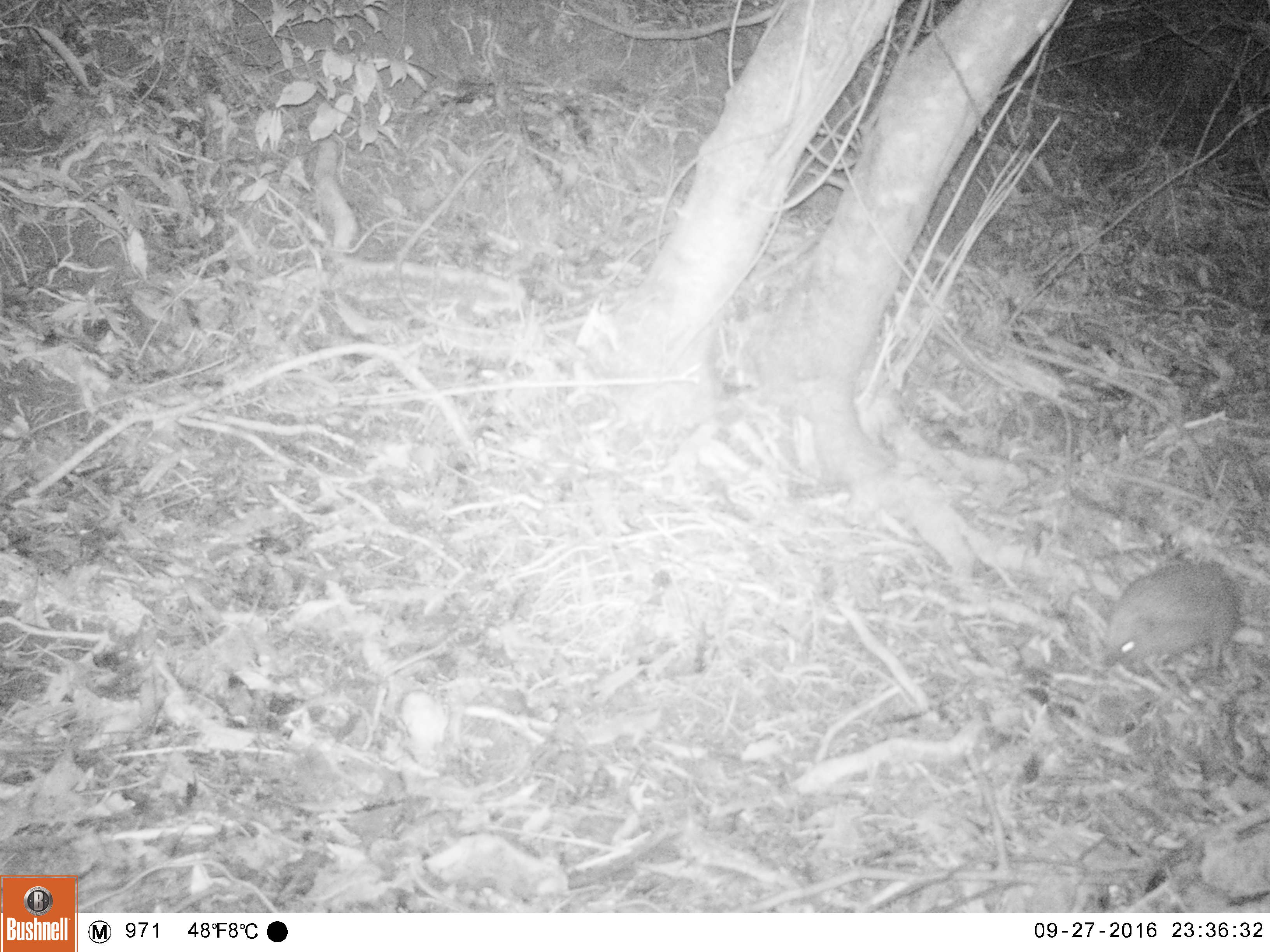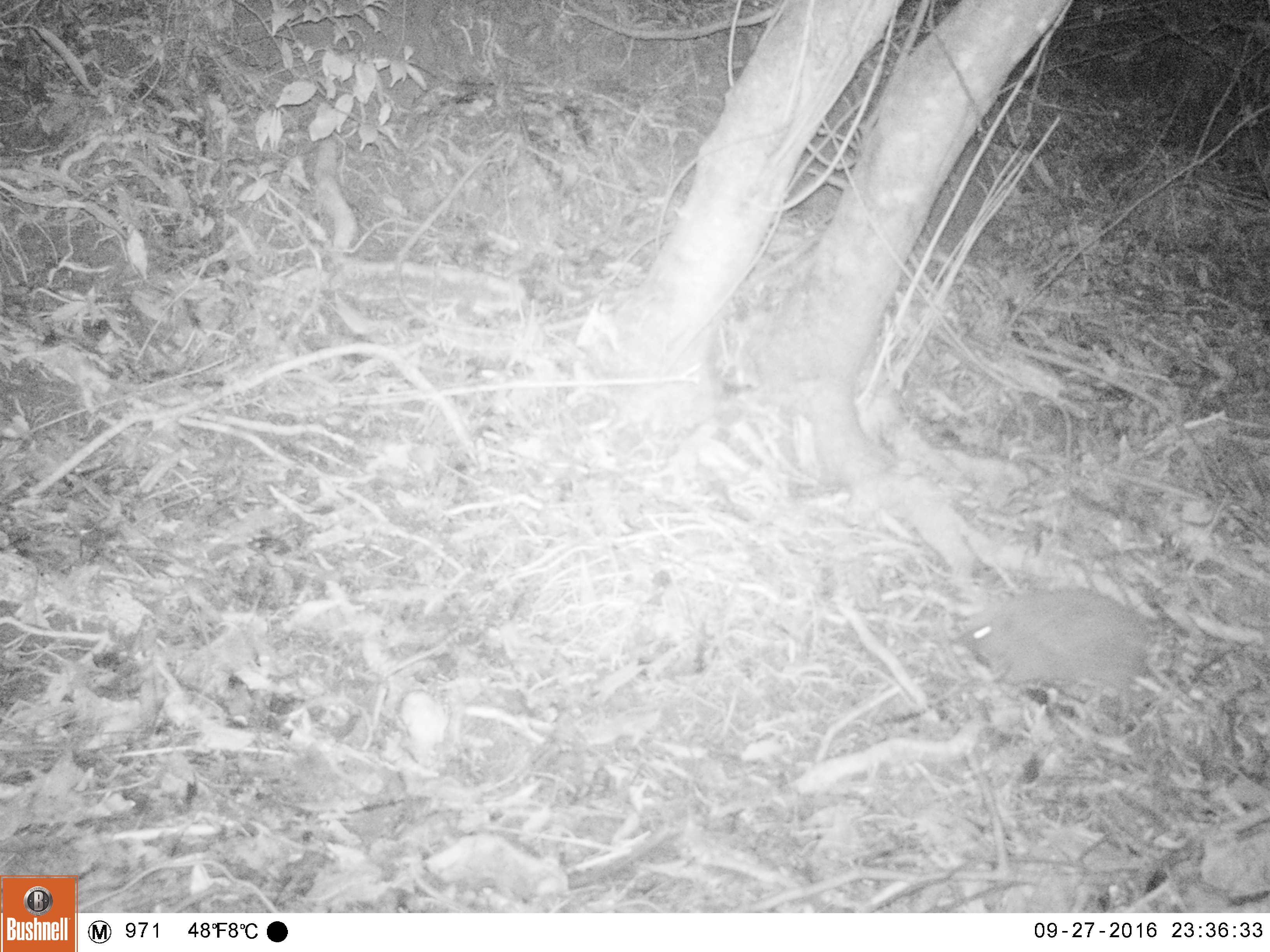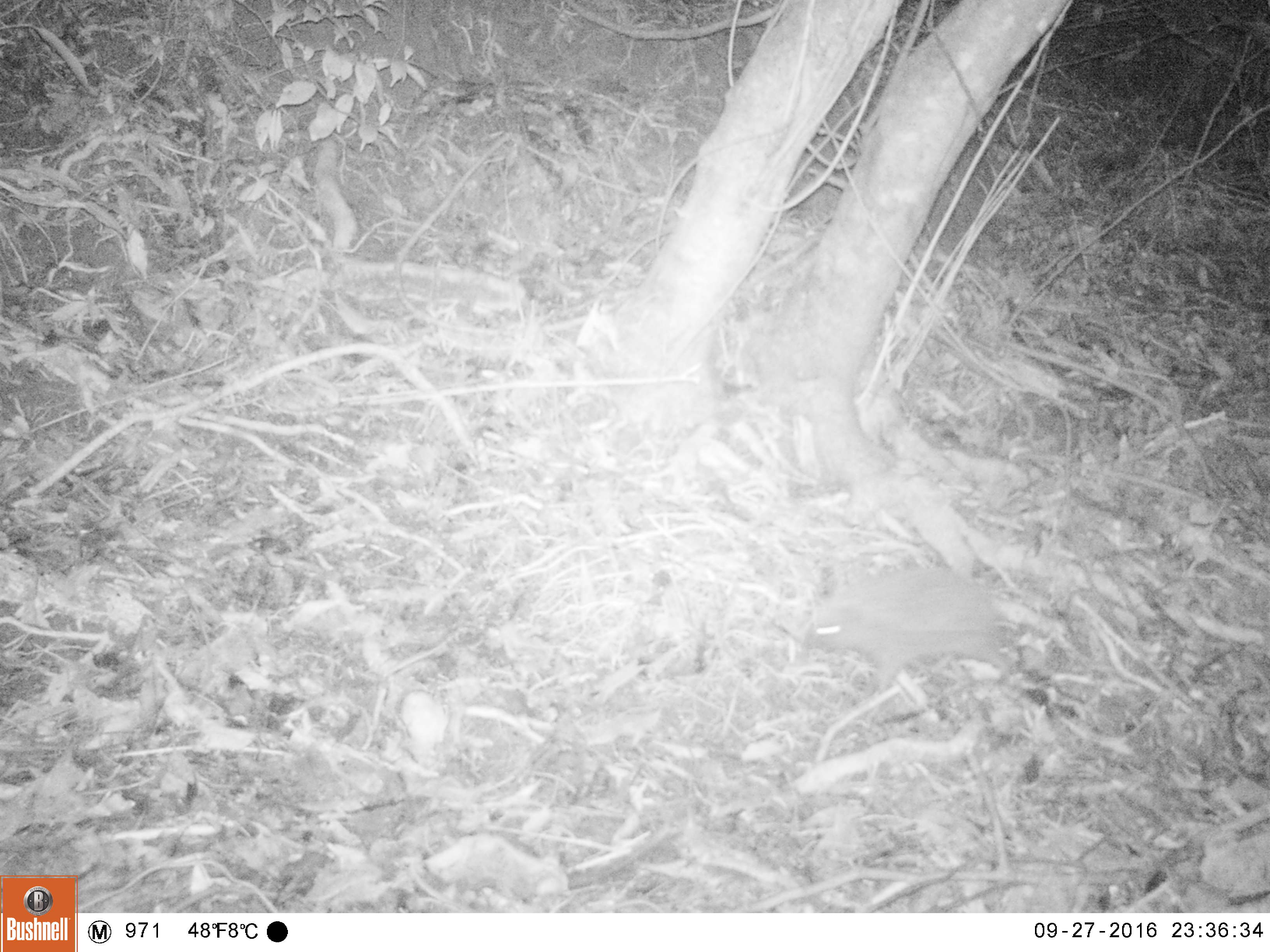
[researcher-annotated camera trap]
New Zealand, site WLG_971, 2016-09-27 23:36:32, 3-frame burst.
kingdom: Animalia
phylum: Chordata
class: Mammalia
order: Eulipotyphla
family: Erinaceidae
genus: Erinaceus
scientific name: Erinaceus europaeus europaeus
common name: european hedgehog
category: hedgehog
Hedgehog (european hedgehog) (Erinaceus europaeus europaeus).